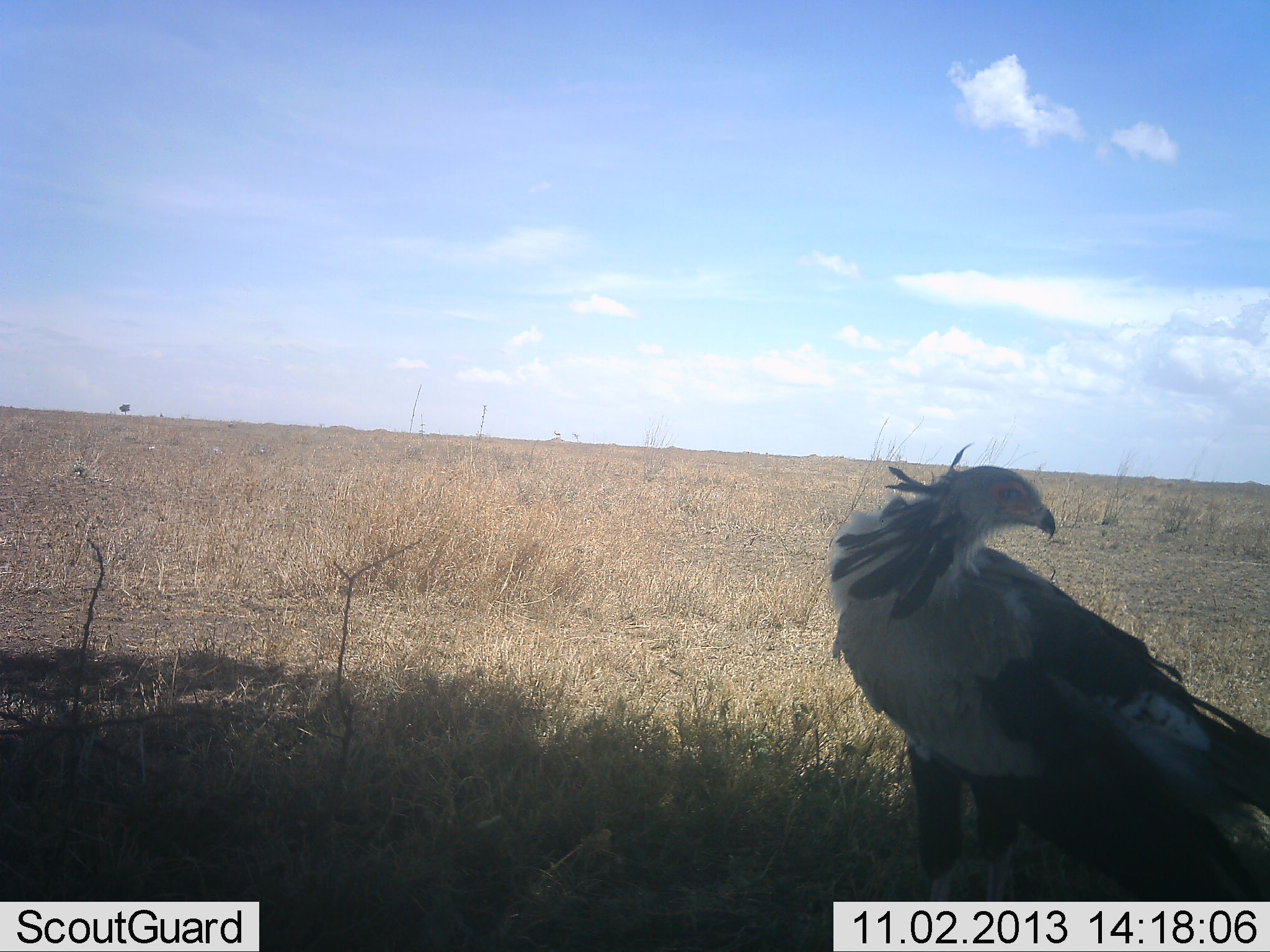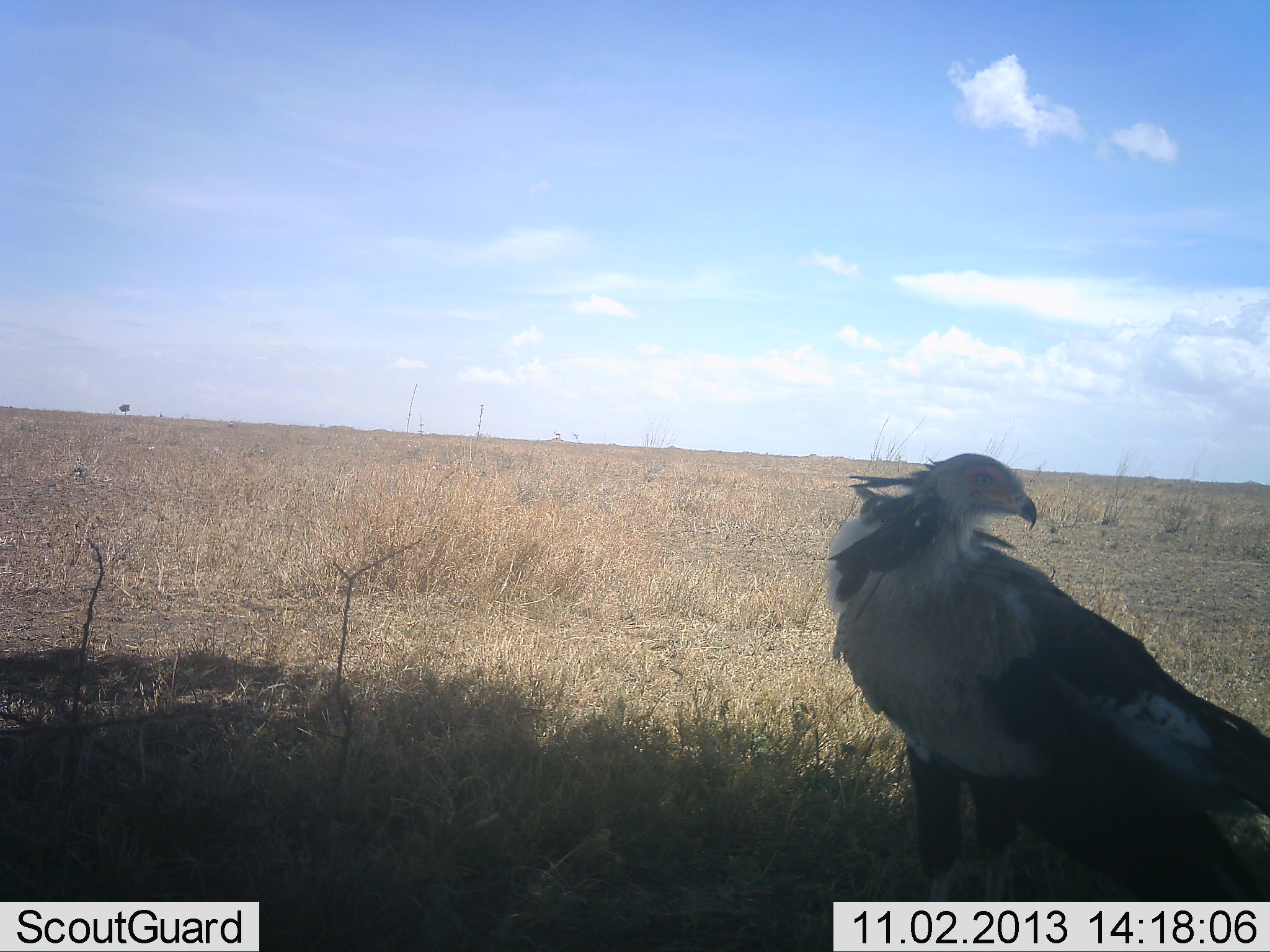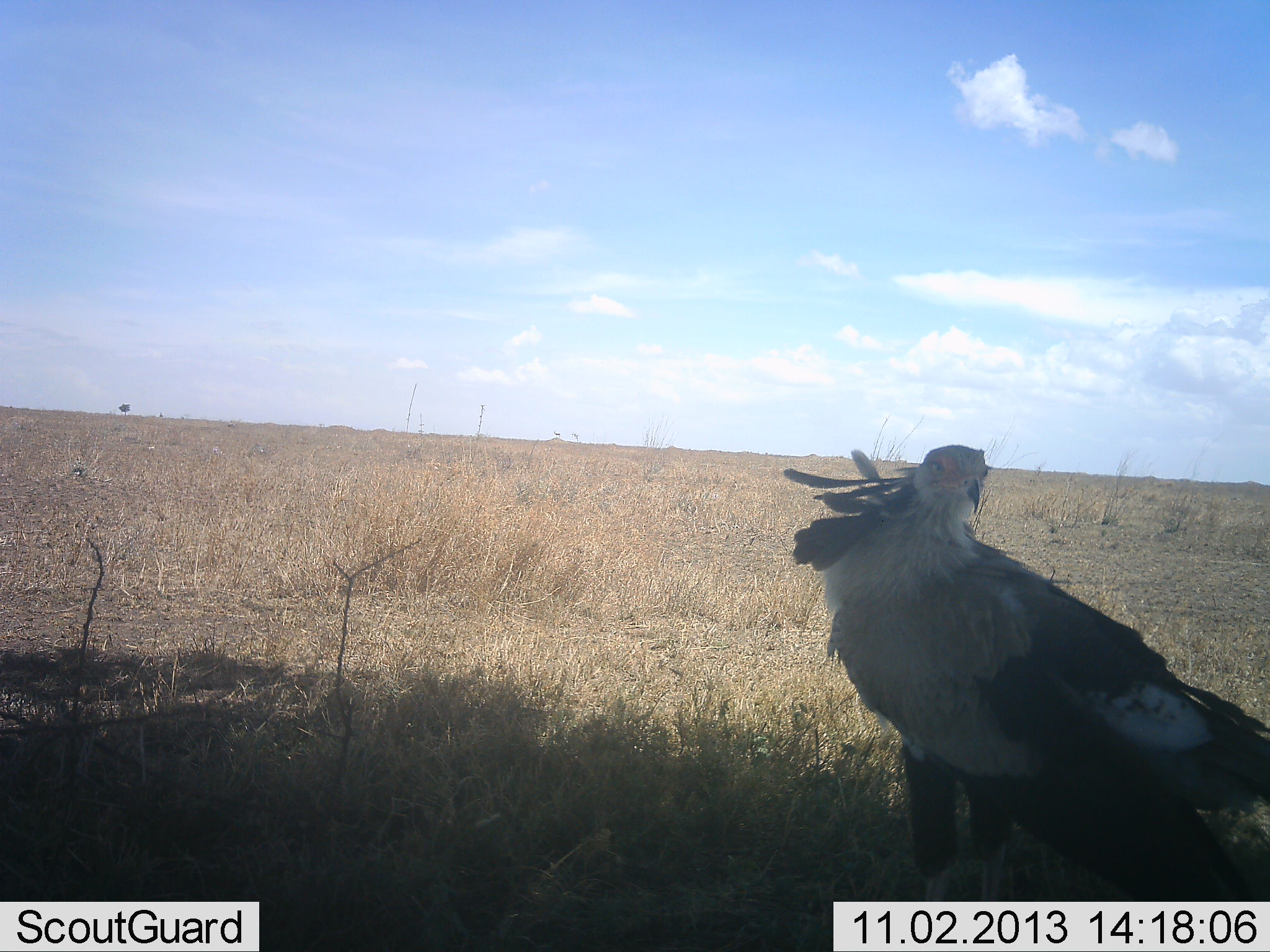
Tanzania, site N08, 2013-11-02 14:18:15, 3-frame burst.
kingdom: Animalia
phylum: Chordata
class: Aves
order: Accipitriformes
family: Sagittariidae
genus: Sagittarius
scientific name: Sagittarius serpentarius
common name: secretary bird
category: secretarybird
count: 1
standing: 93%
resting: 7%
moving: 0%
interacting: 0%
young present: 0%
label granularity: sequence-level